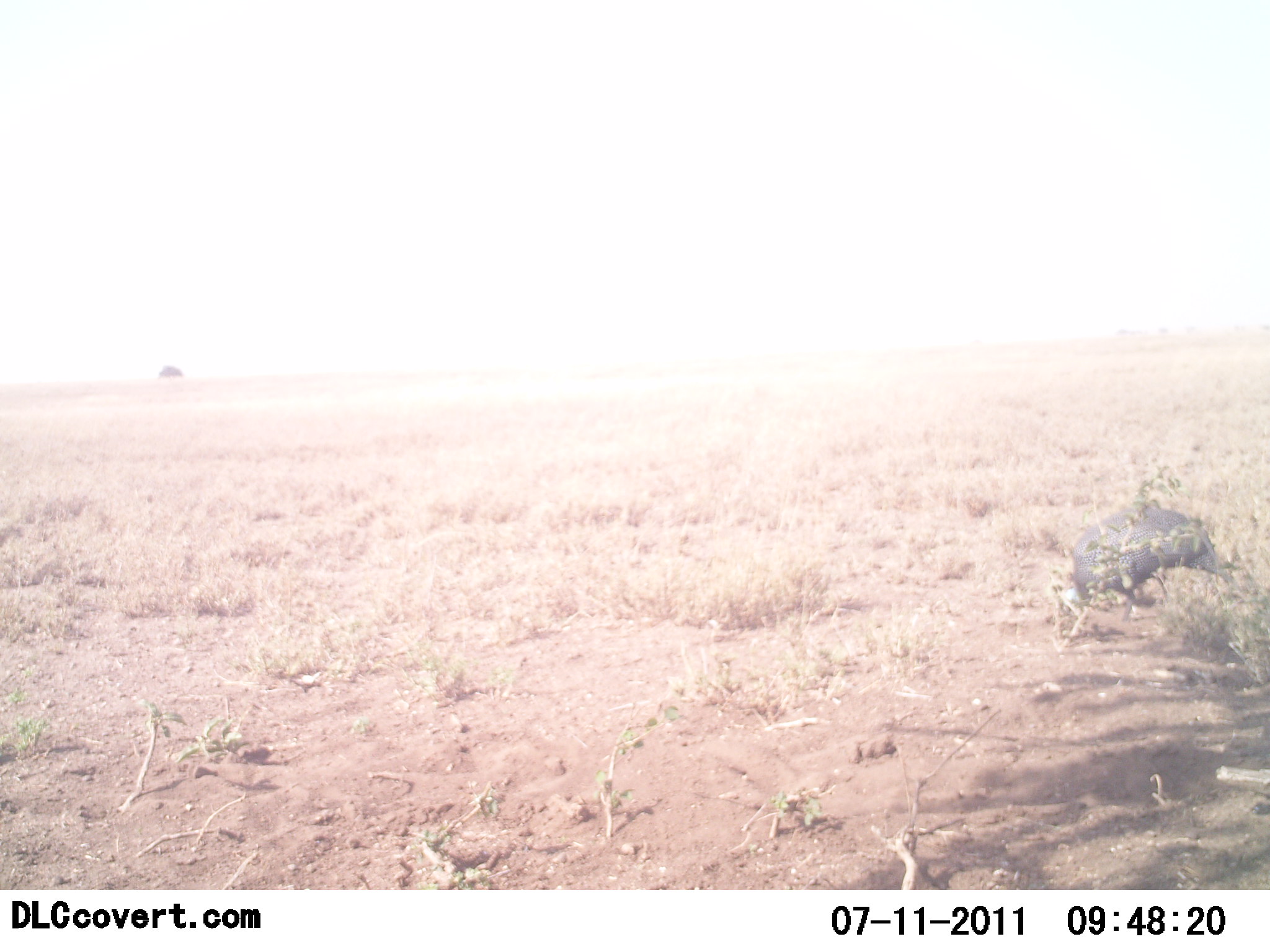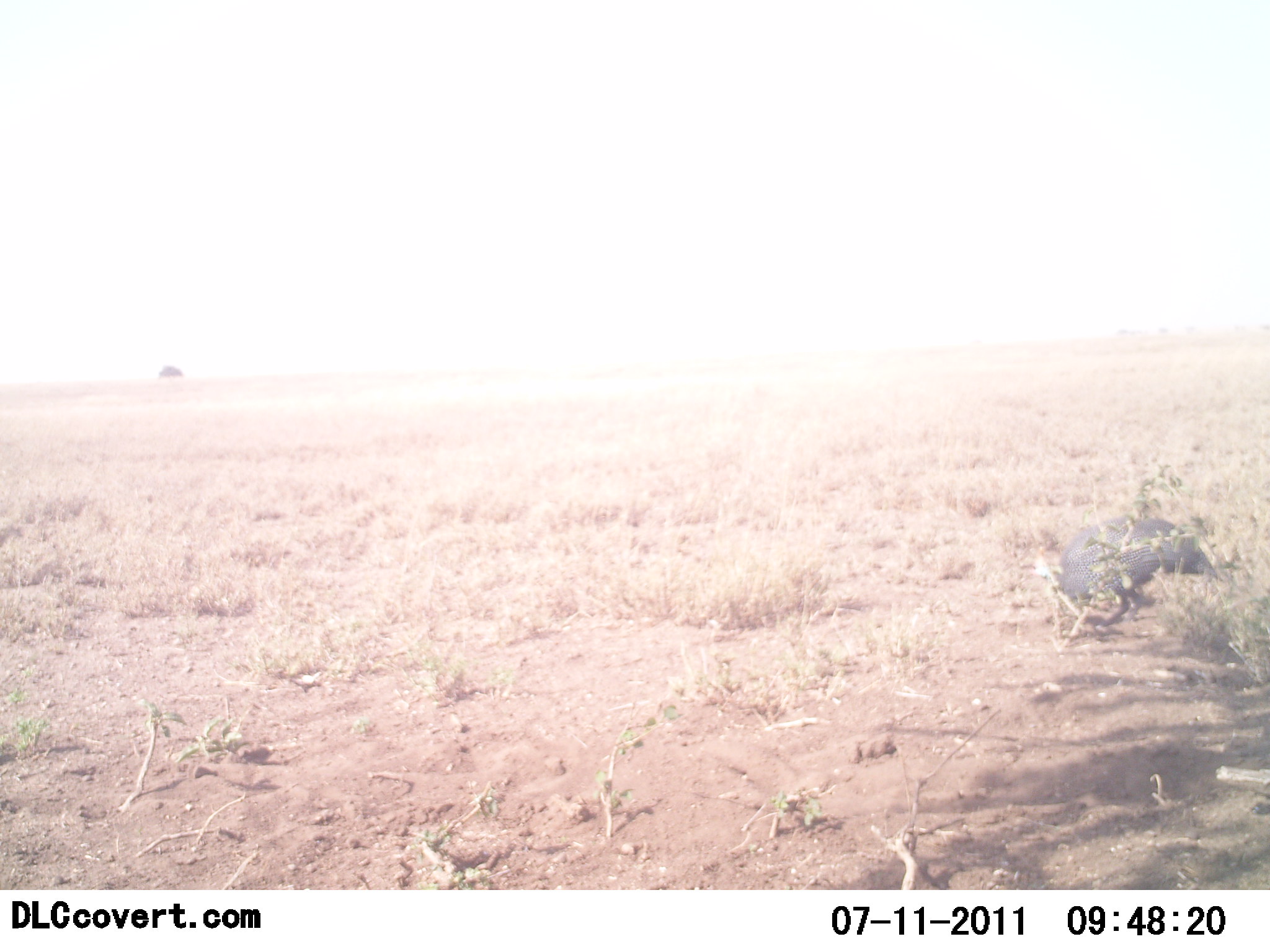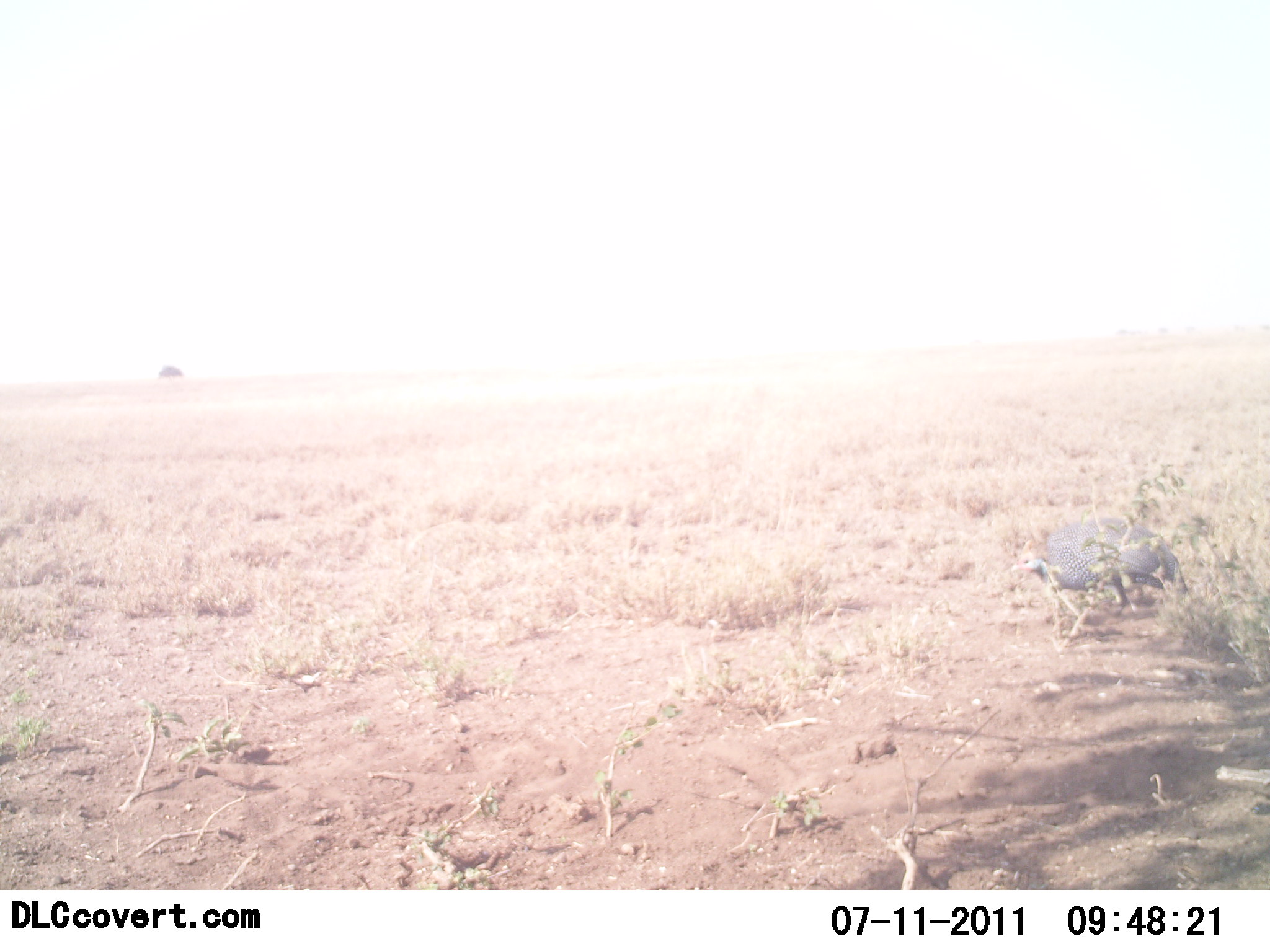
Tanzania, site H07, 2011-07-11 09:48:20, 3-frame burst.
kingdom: Animalia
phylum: Chordata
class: Aves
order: Galliformes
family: Numididae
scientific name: Numididae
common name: guinea fowl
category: guineafowl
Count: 1.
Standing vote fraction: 8%.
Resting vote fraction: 0%.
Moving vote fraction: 100%.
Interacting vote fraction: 0%.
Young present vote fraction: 0%.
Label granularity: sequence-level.